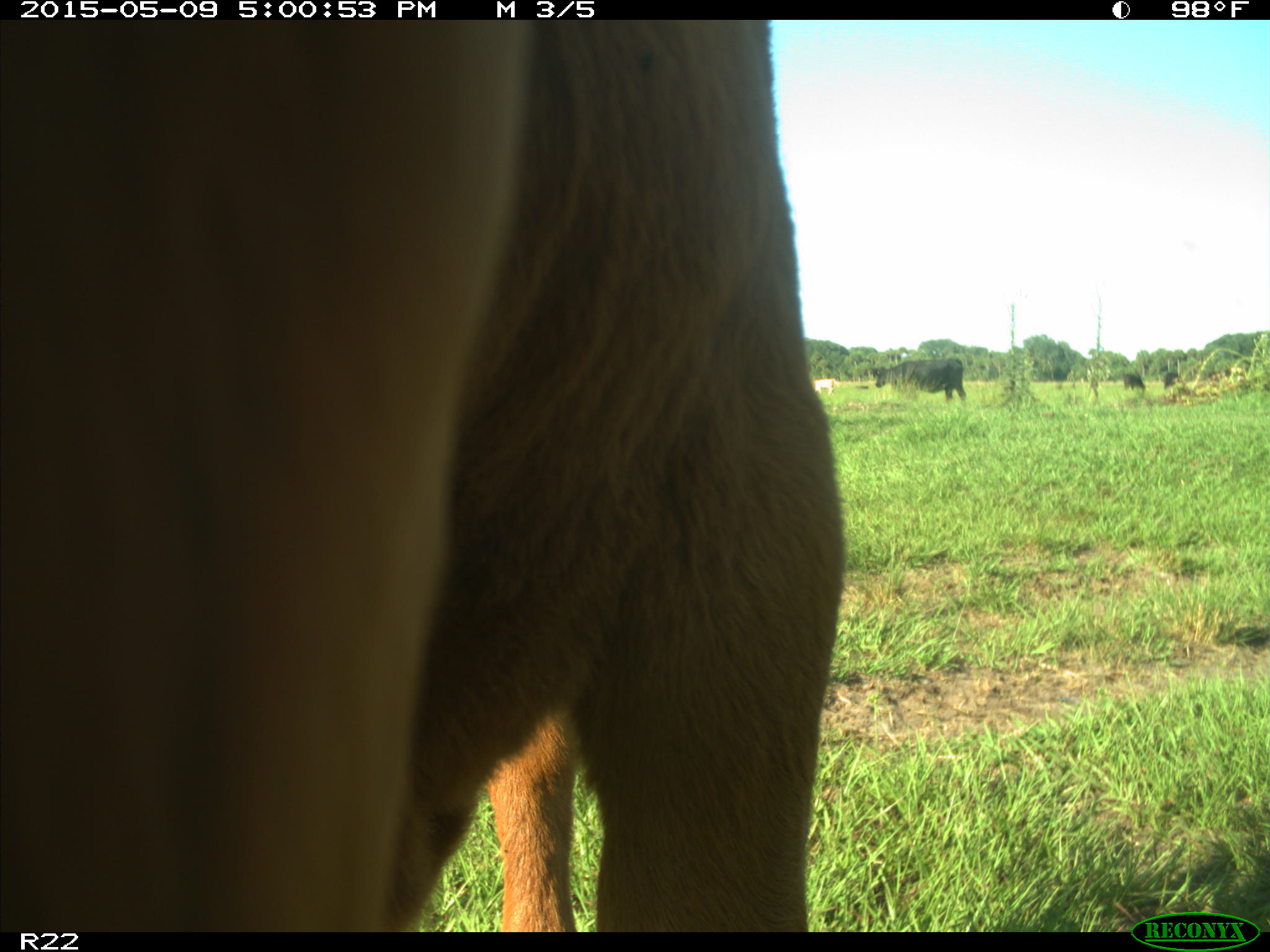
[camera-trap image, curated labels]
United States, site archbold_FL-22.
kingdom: Animalia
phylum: Chordata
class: Mammalia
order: Artiodactyla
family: Bovidae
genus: Bos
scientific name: Bos taurus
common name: domestic cow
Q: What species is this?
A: Bos taurus (domestic cow).